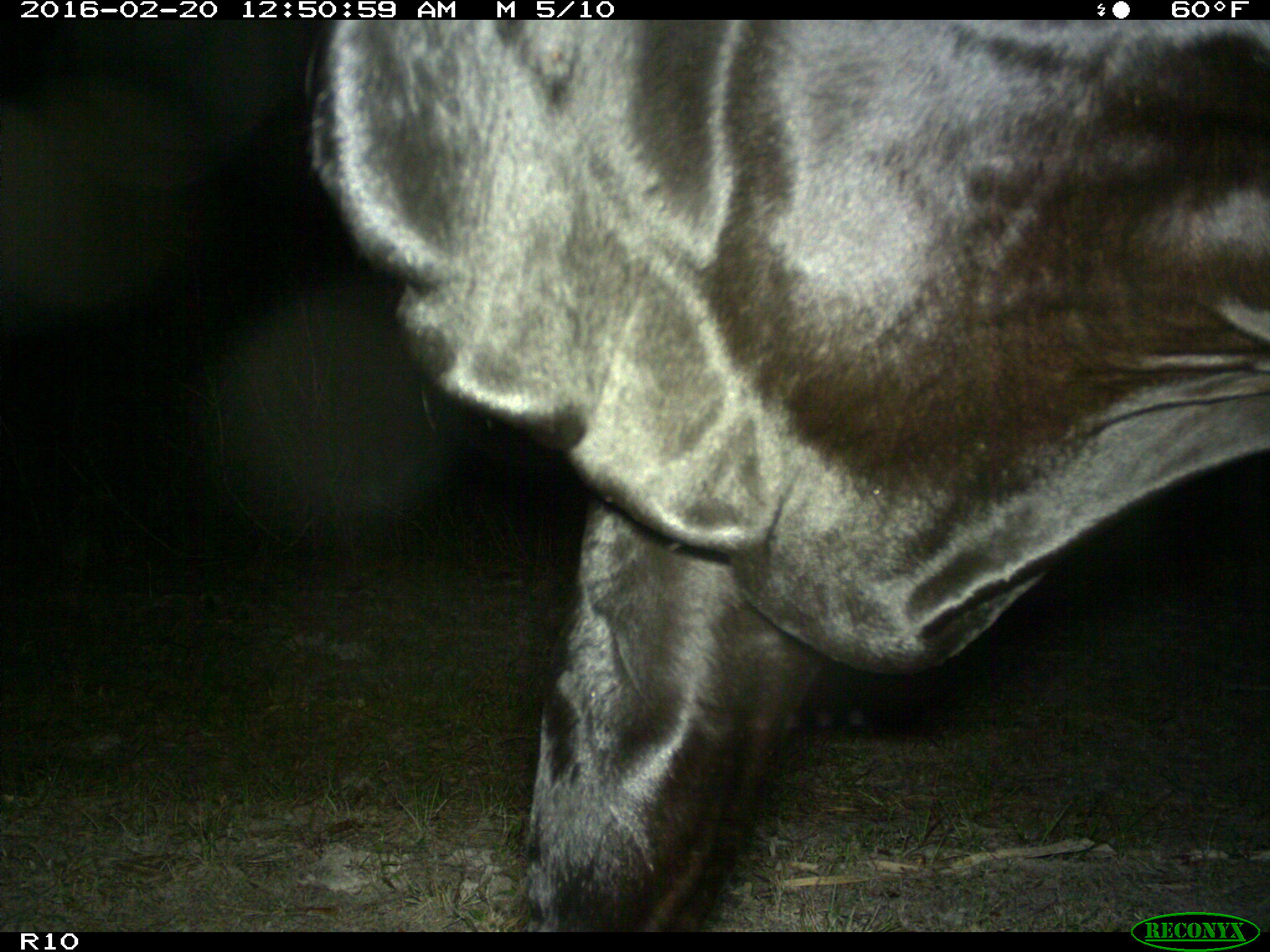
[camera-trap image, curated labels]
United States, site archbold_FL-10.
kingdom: Animalia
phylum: Chordata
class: Mammalia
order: Artiodactyla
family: Bovidae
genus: Bos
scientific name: Bos taurus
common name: domestic cow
Bos taurus (domestic cow).